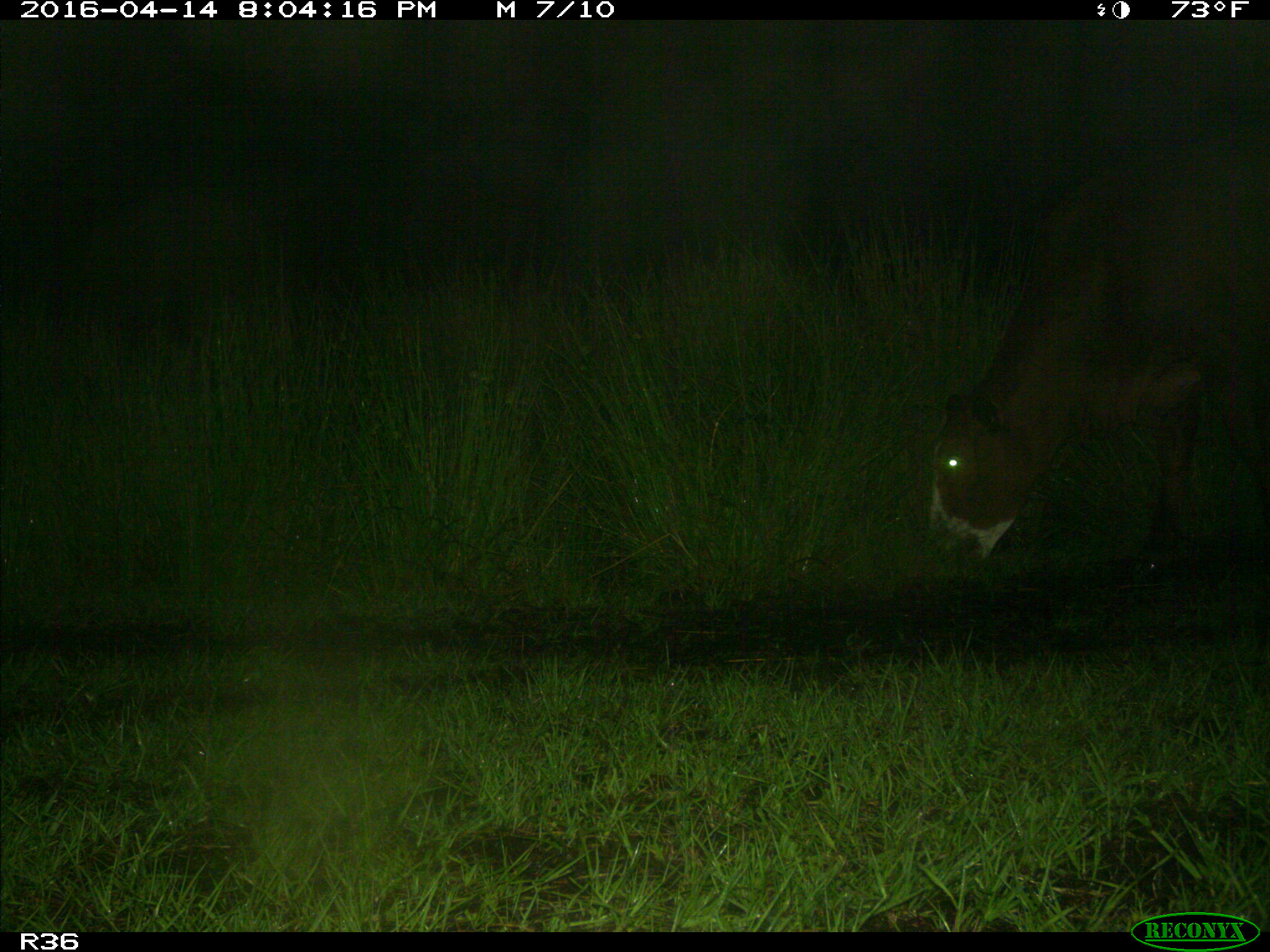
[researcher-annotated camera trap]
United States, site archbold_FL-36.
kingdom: Animalia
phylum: Chordata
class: Mammalia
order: Artiodactyla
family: Bovidae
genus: Bos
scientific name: Bos taurus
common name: domestic cow